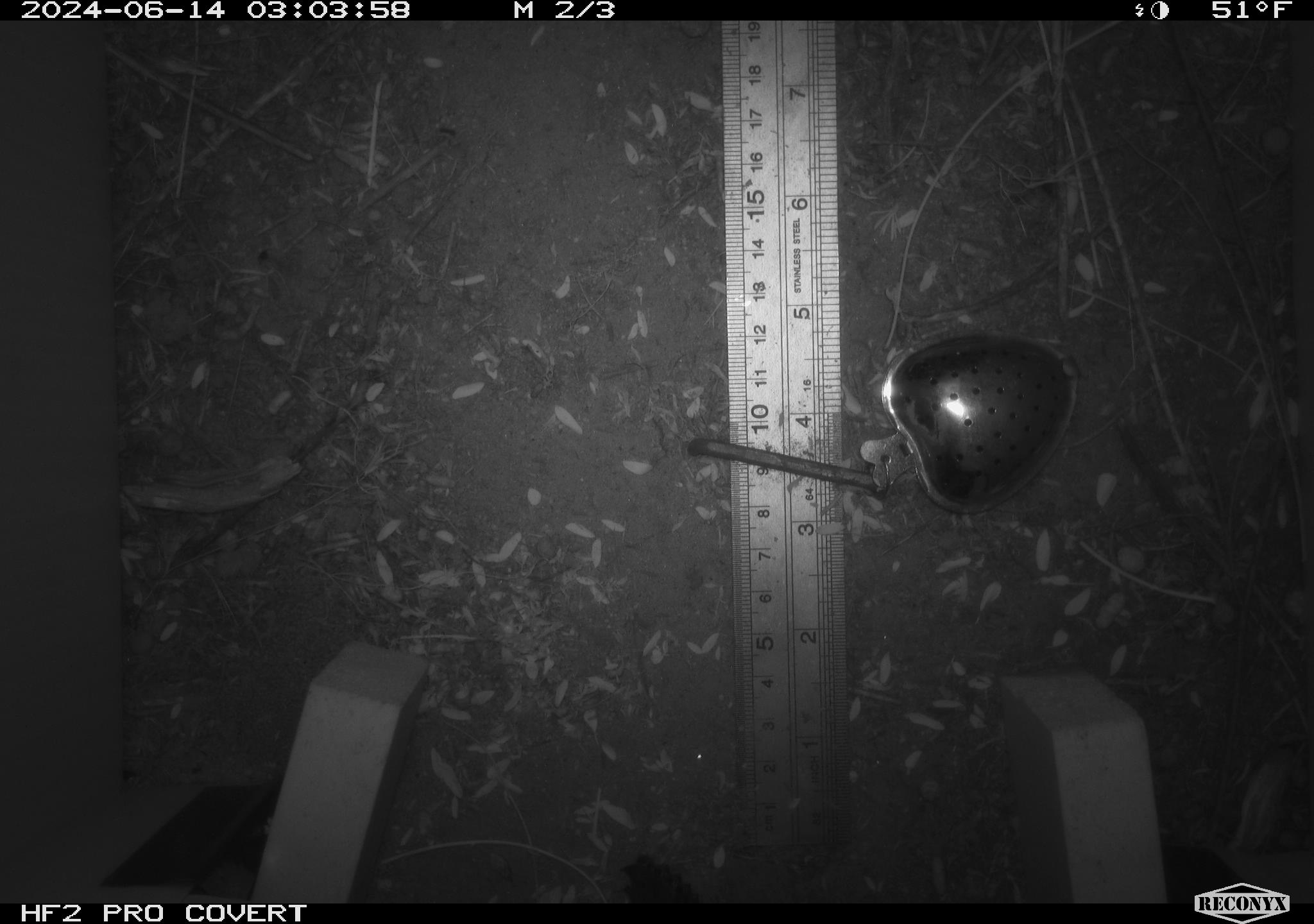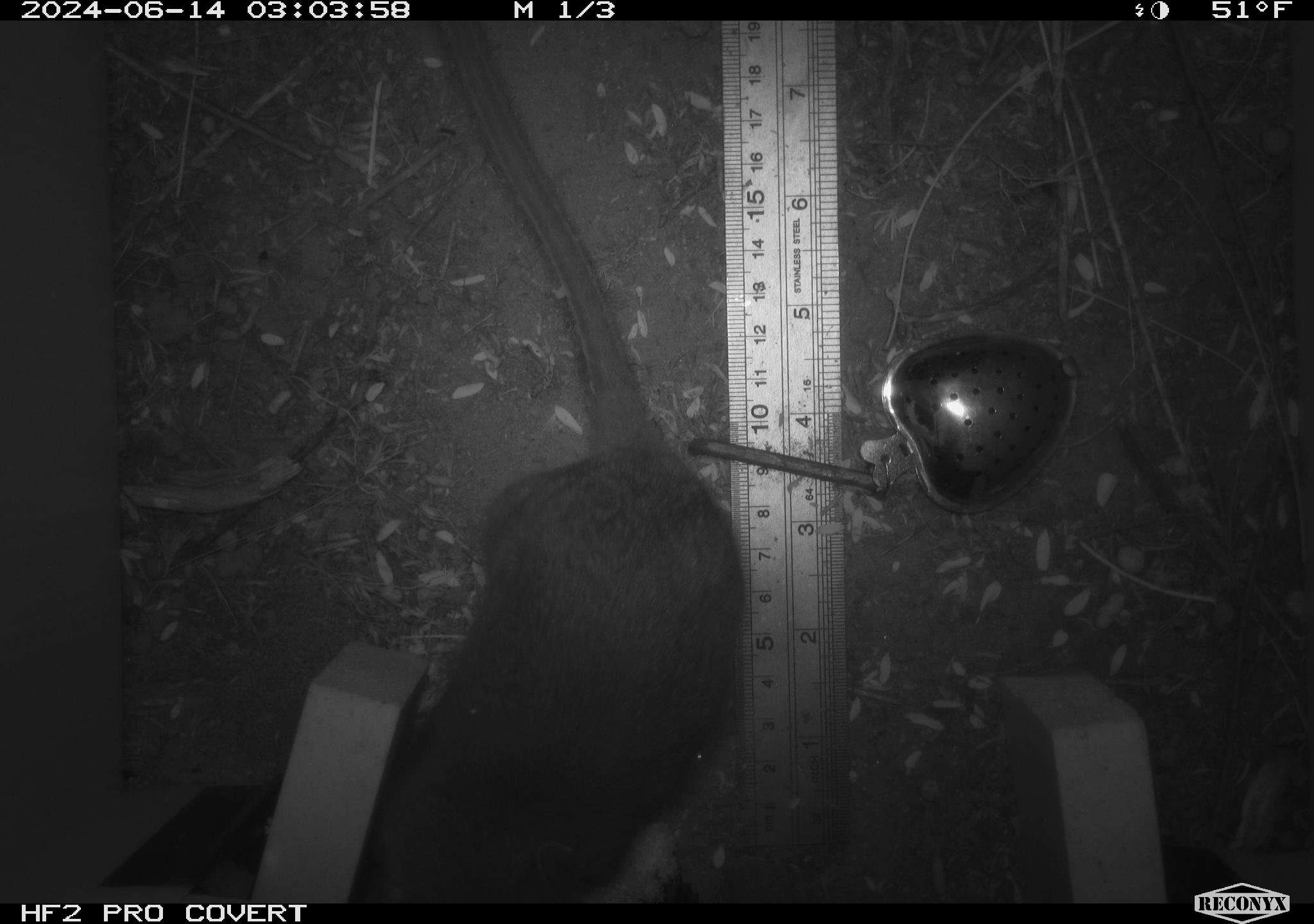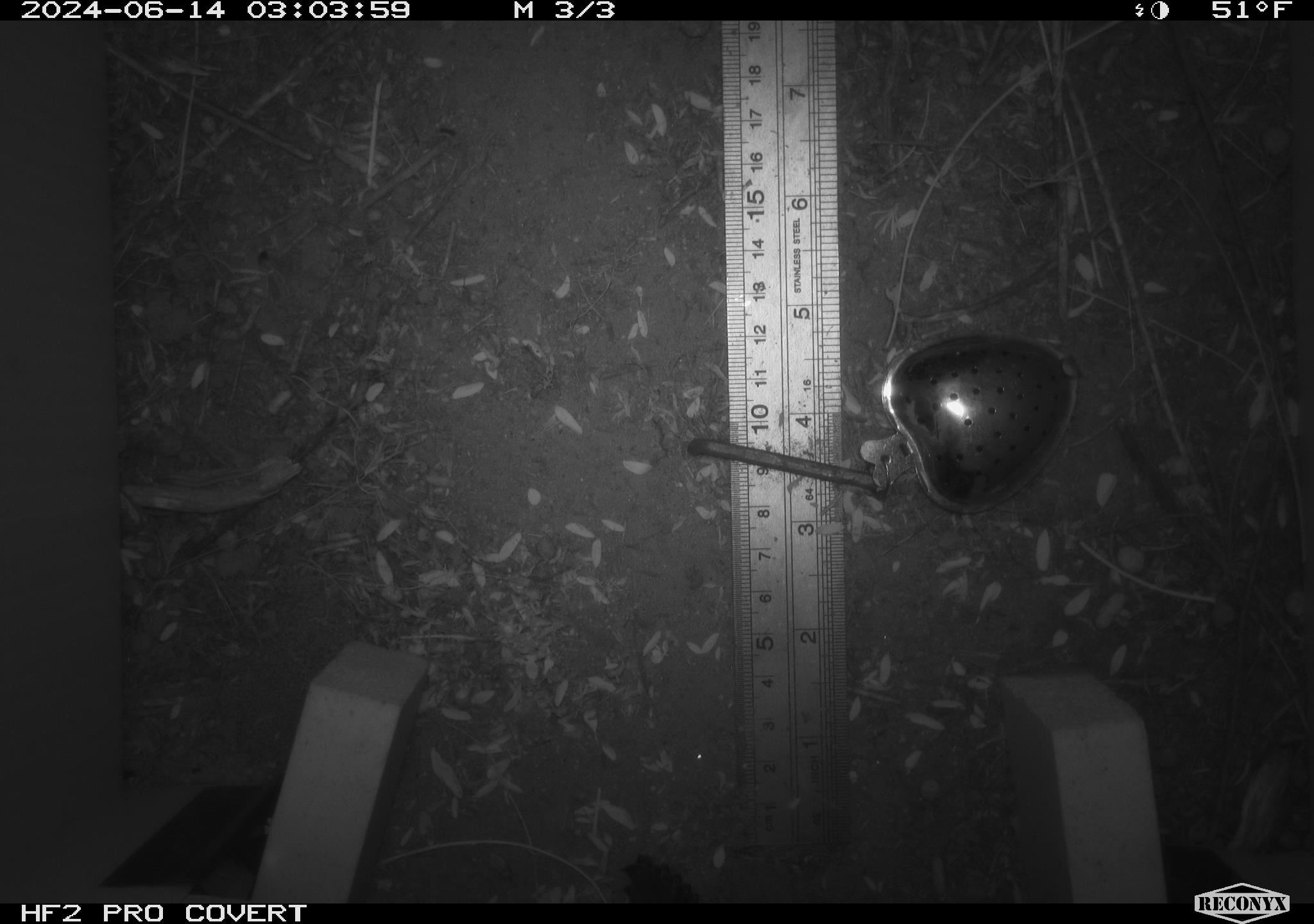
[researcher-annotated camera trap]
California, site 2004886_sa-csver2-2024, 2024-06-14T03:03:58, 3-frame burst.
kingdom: Animalia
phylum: Chordata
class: Mammalia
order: Rodentia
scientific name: Rodentia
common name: rodent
Rodent (Rodentia).